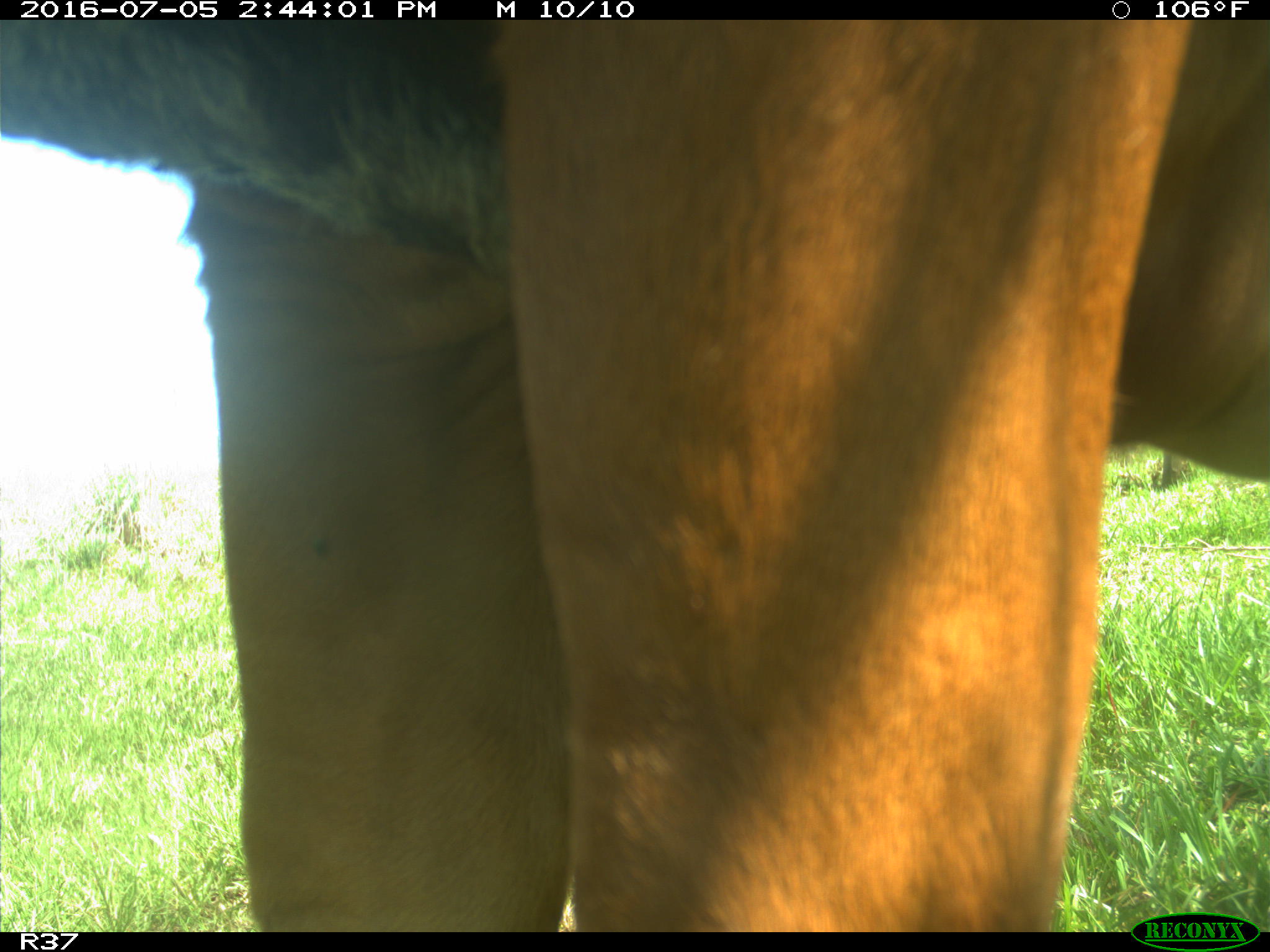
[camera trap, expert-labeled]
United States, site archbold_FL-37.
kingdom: Animalia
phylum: Chordata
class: Mammalia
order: Artiodactyla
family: Bovidae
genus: Bos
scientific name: Bos taurus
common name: domestic cow